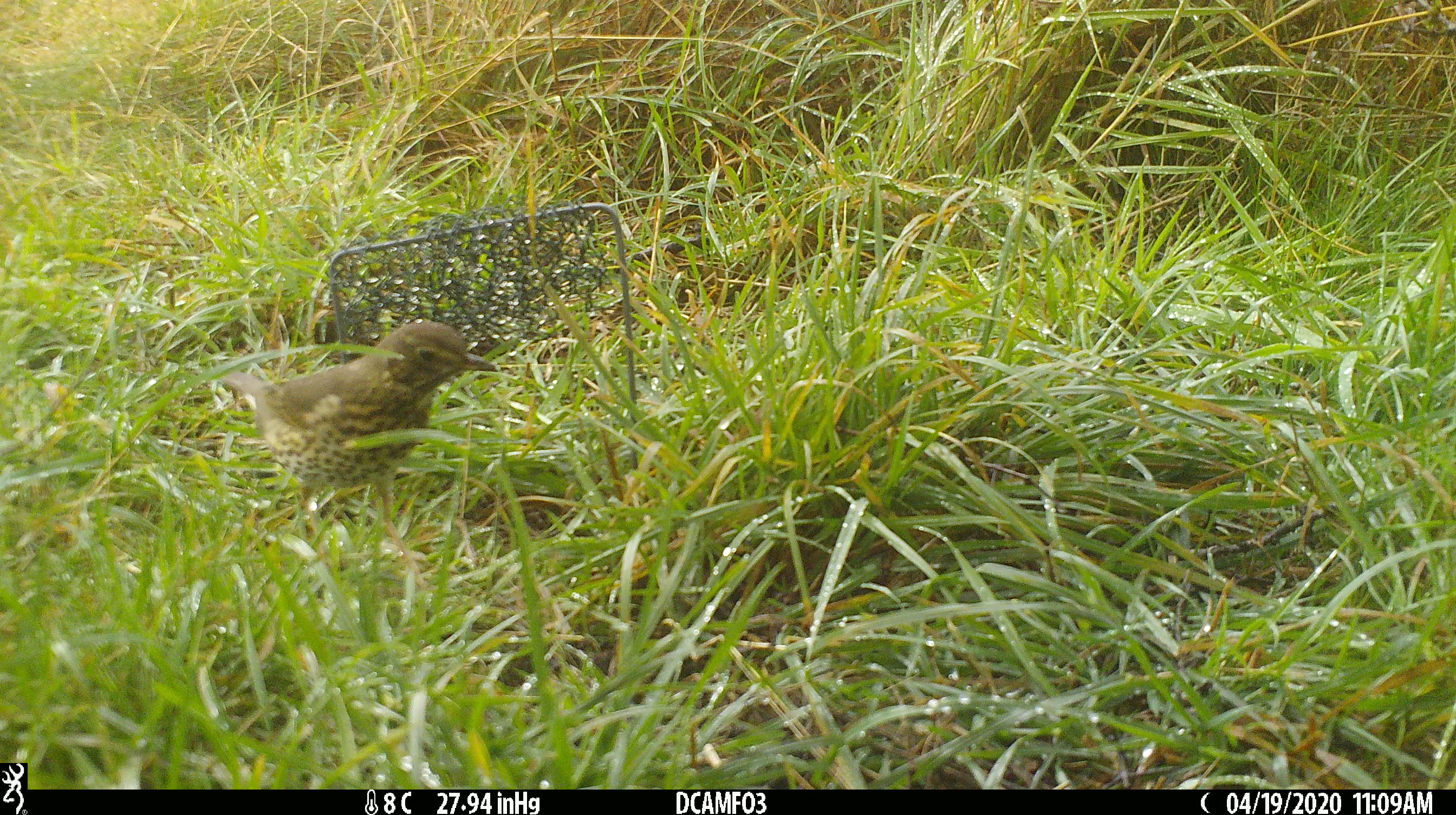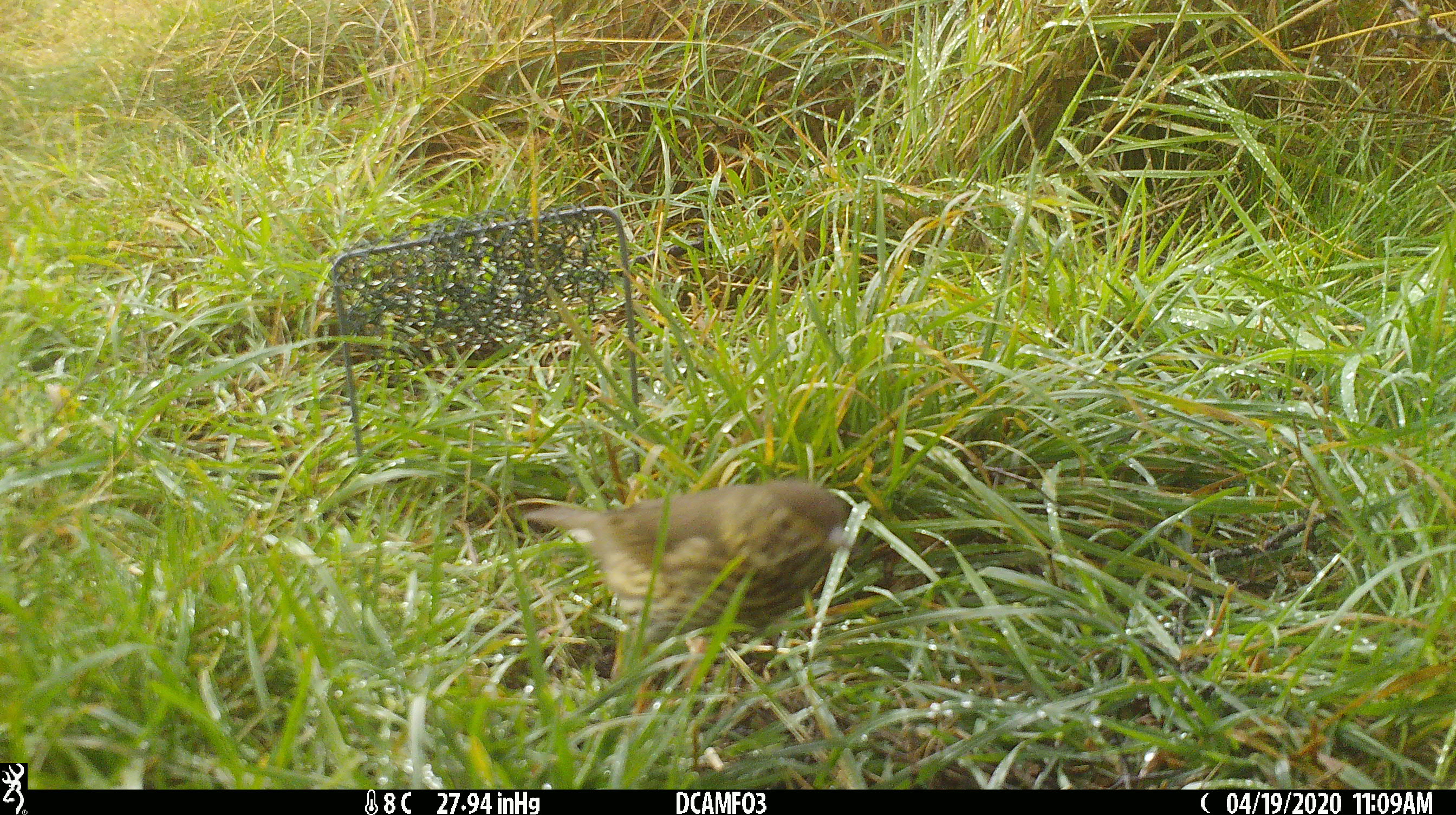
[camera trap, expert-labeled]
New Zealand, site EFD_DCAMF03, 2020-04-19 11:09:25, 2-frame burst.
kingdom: Animalia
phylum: Chordata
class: Aves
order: Passeriformes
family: Turdidae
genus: Turdus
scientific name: Turdus philomelos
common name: song thrush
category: thrush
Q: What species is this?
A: Thrush (song thrush) (Turdus philomelos).